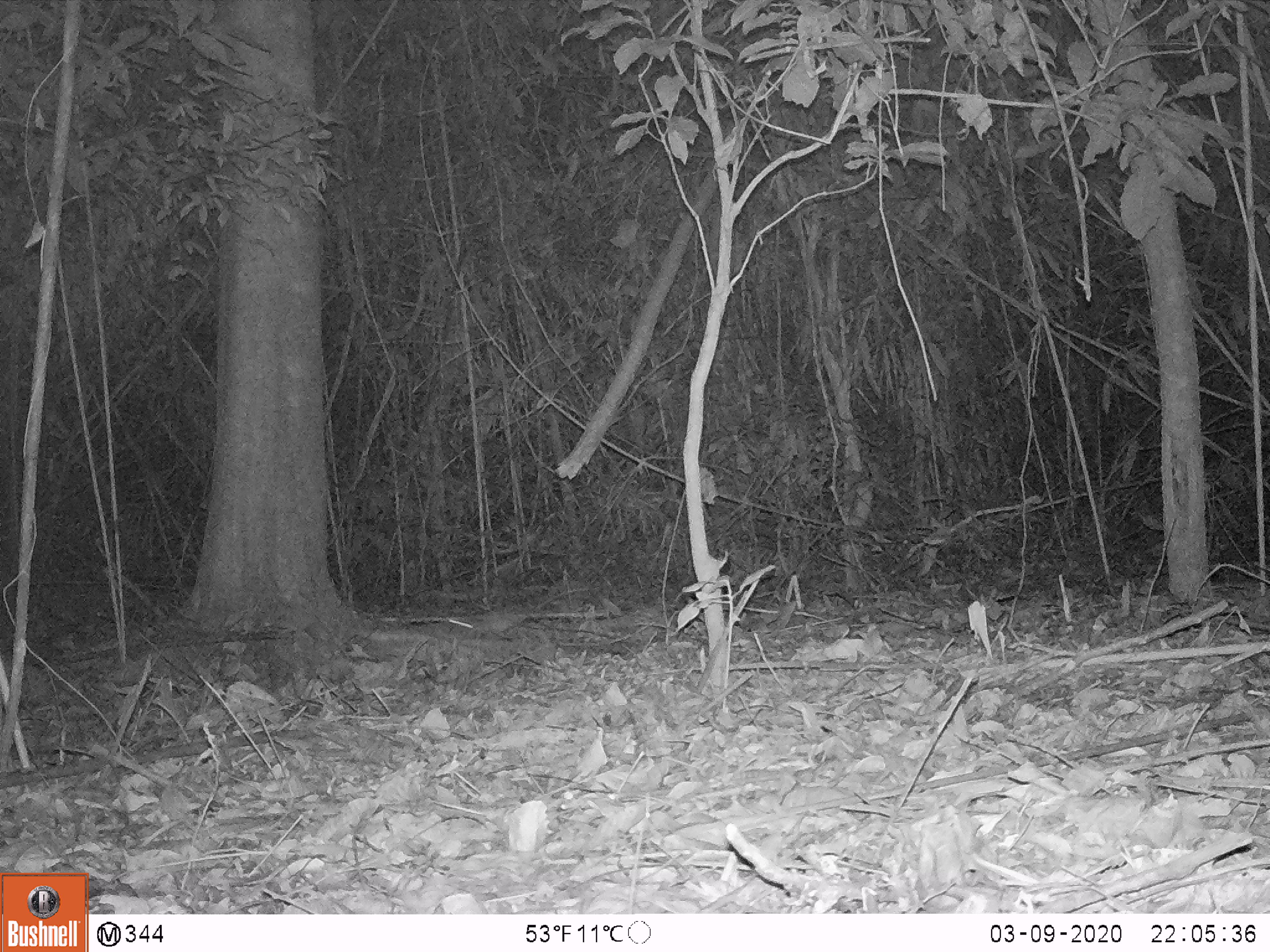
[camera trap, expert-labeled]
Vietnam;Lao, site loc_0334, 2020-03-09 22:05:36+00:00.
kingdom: Animalia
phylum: Chordata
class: Mammalia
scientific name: Mammalia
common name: mammal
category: unidentified small mammal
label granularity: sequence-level